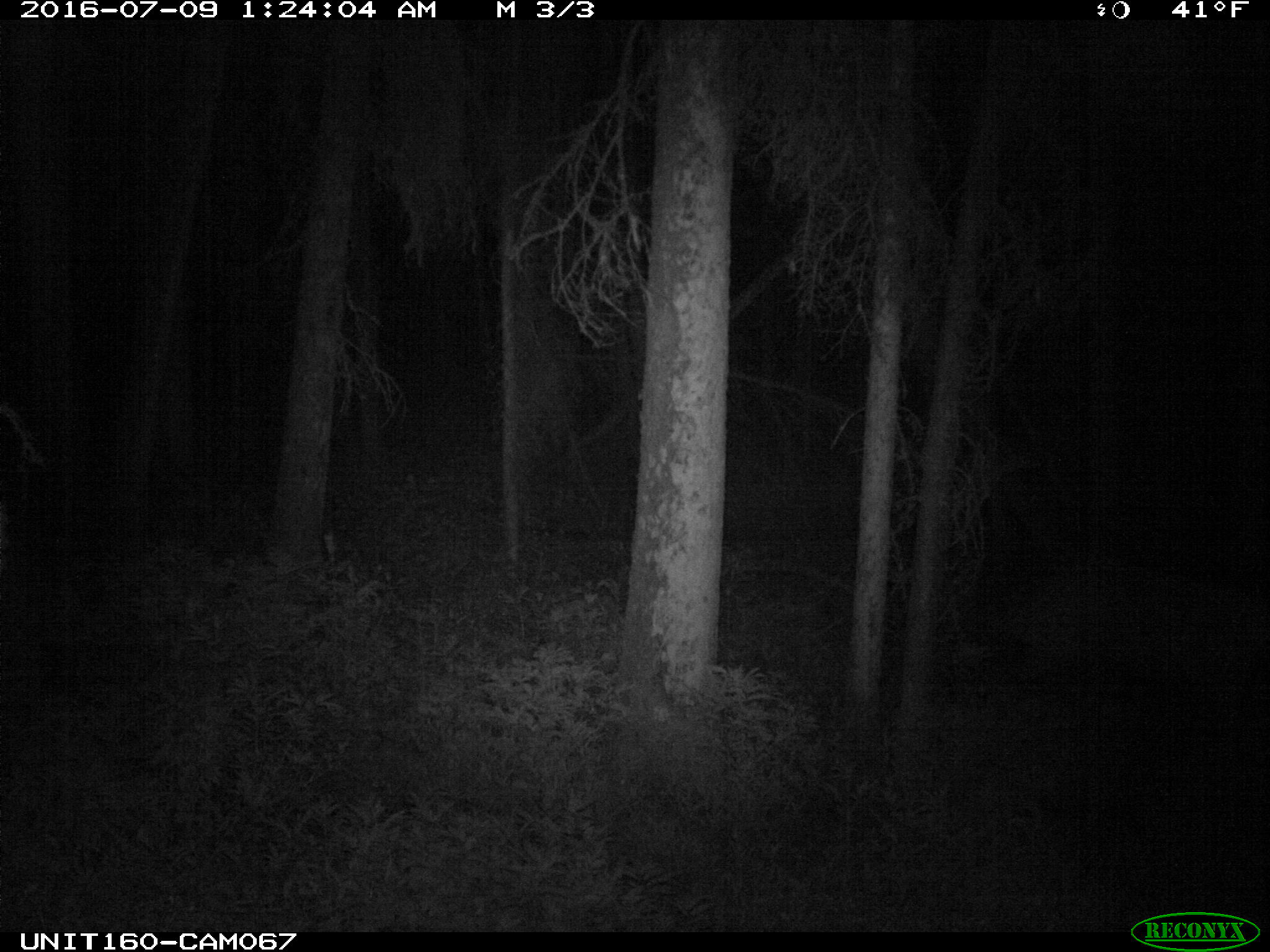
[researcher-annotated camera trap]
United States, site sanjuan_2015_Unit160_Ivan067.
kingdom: Animalia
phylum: Chordata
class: Mammalia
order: Artiodactyla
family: Cervidae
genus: Cervus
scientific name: Cervus elaphus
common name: red deer